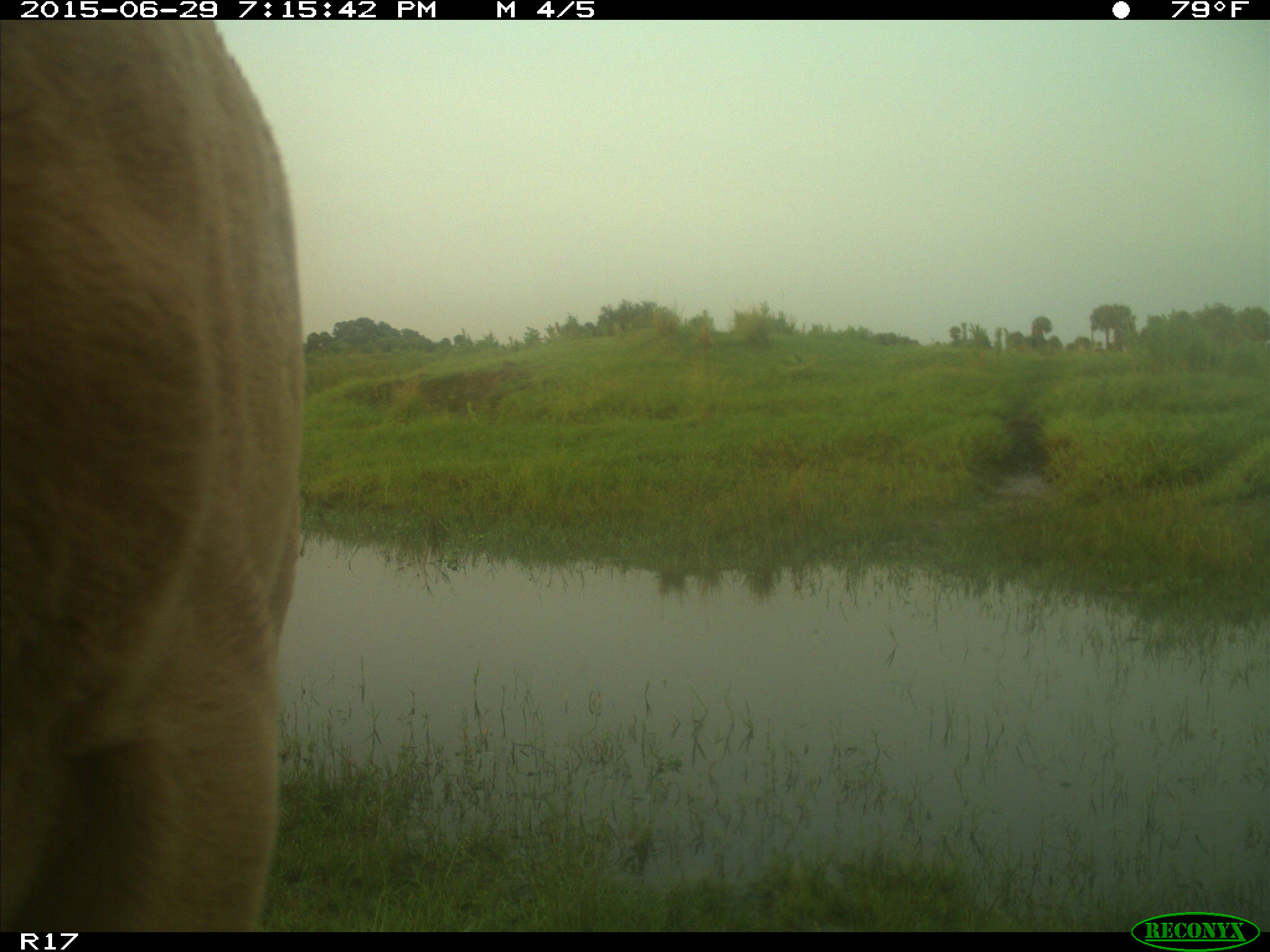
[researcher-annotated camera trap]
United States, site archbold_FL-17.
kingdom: Animalia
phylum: Chordata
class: Mammalia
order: Artiodactyla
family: Bovidae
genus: Bos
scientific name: Bos taurus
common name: domestic cow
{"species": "Bos taurus (domestic cow)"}